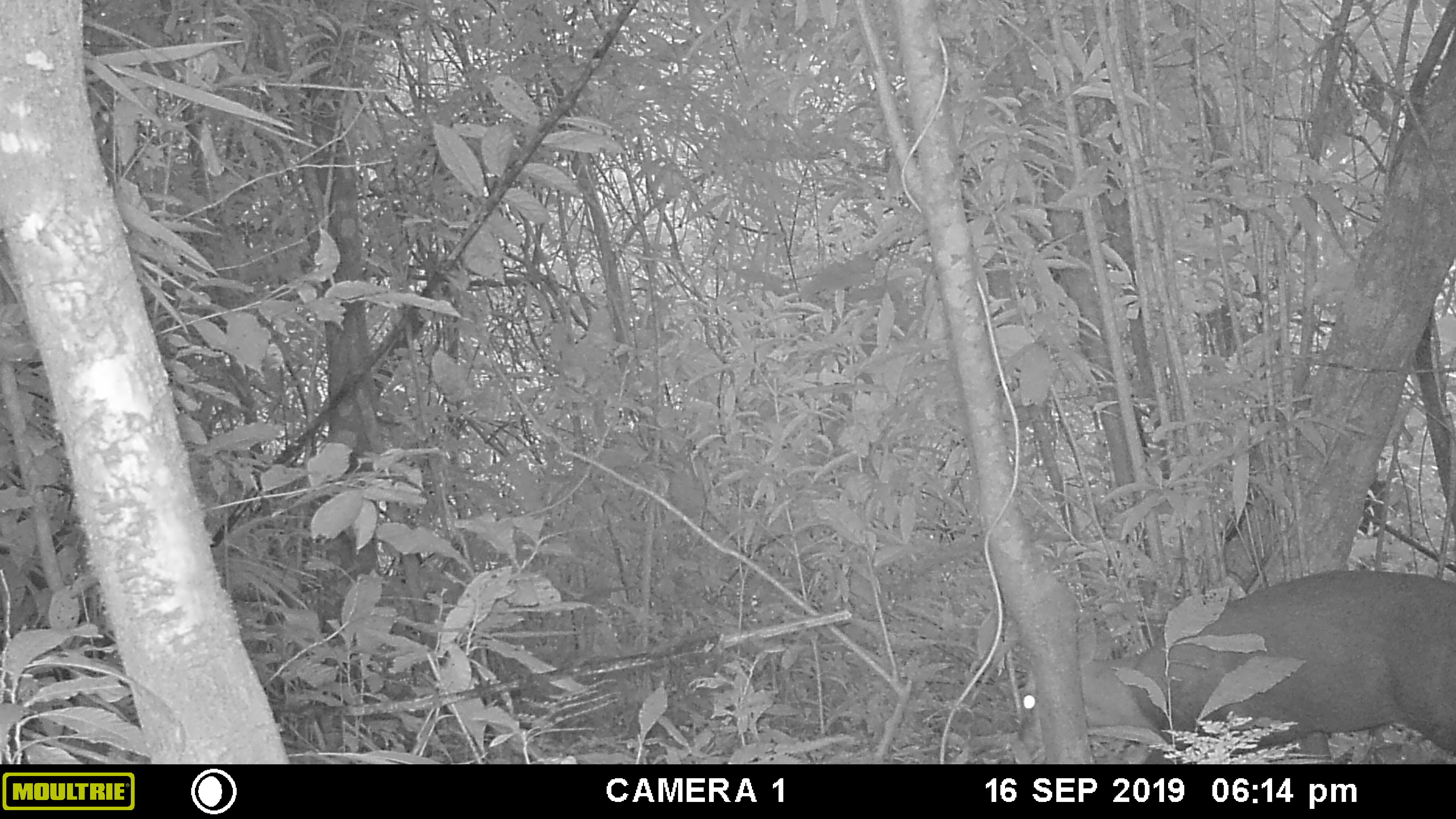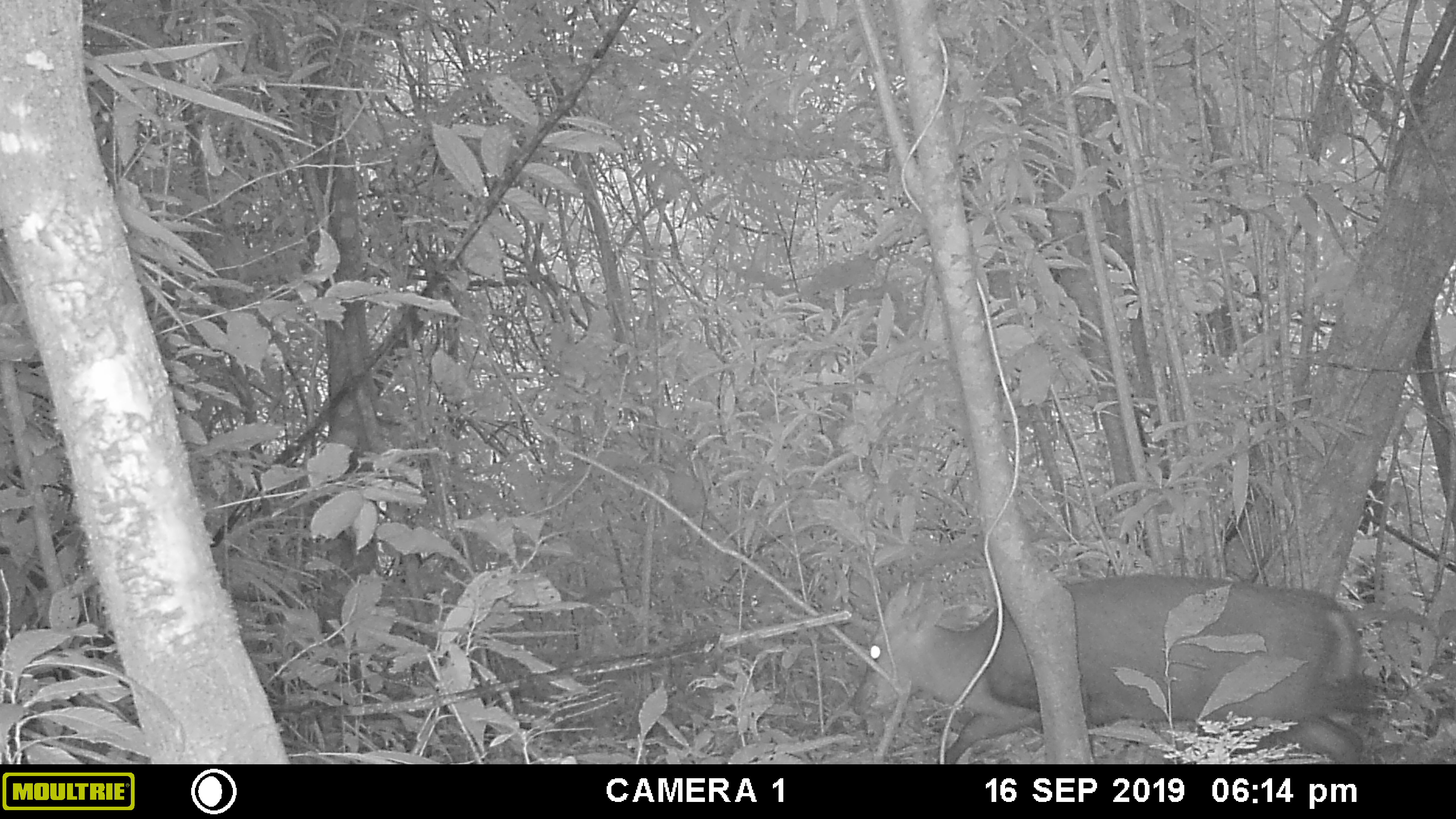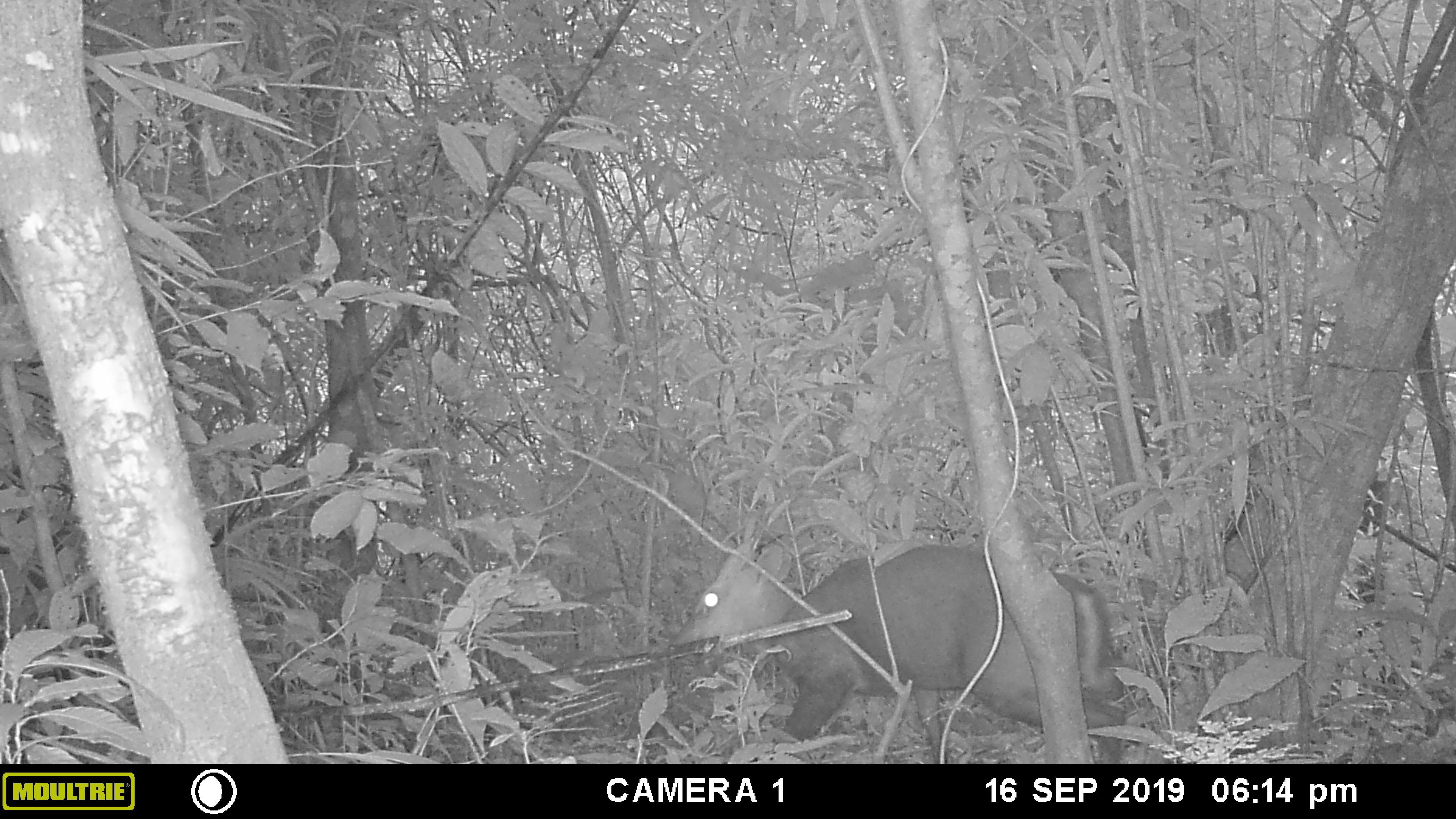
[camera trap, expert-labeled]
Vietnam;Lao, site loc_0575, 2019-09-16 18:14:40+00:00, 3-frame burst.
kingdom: Animalia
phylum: Chordata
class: Mammalia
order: Artiodactyla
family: Cervidae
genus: Muntiacus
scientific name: Muntiacus rooseveltorum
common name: roosevelt's muntjac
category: roosevelts muntjac group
Roosevelts muntjac group (roosevelt's muntjac) (Muntiacus rooseveltorum). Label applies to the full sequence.